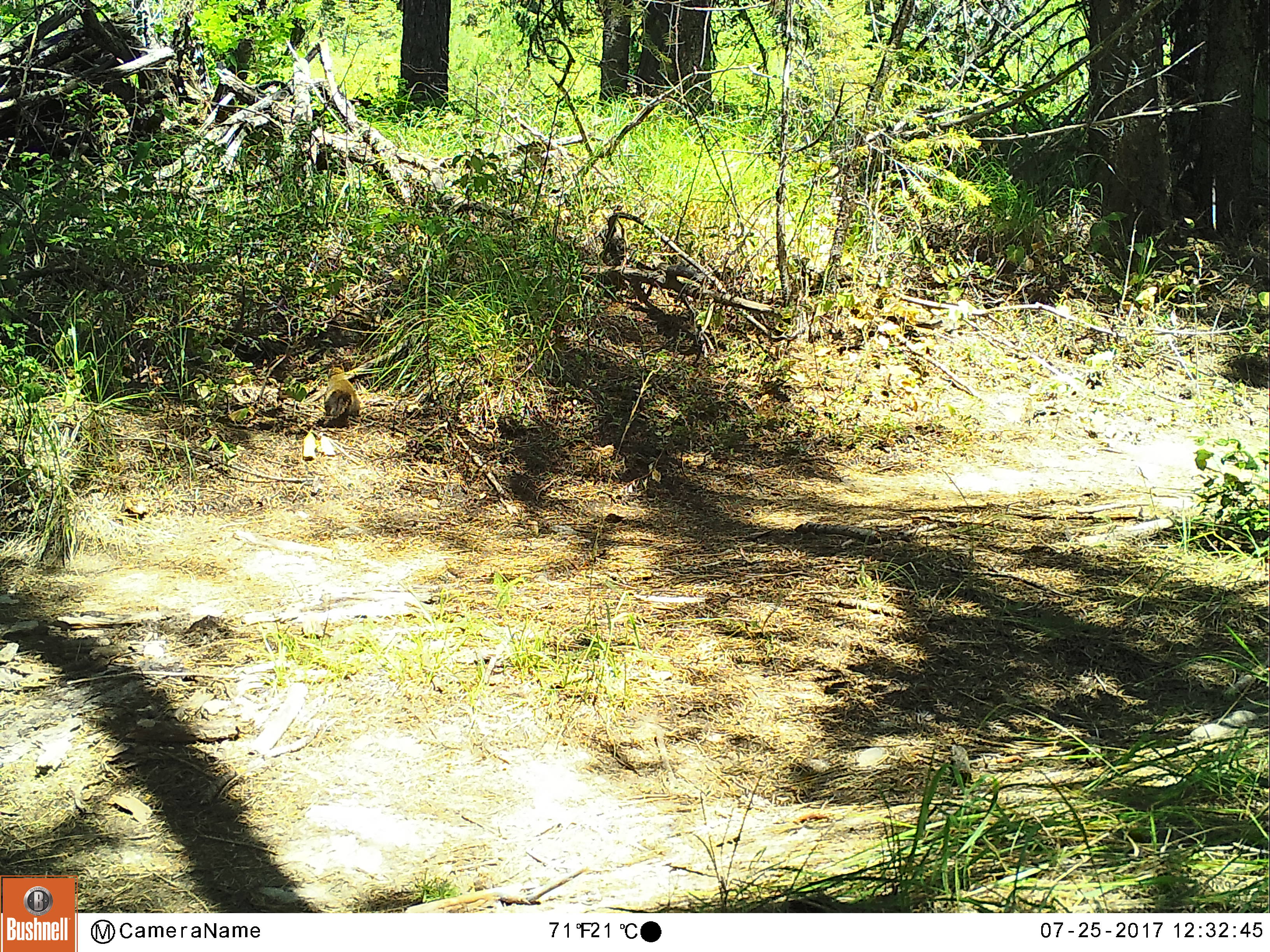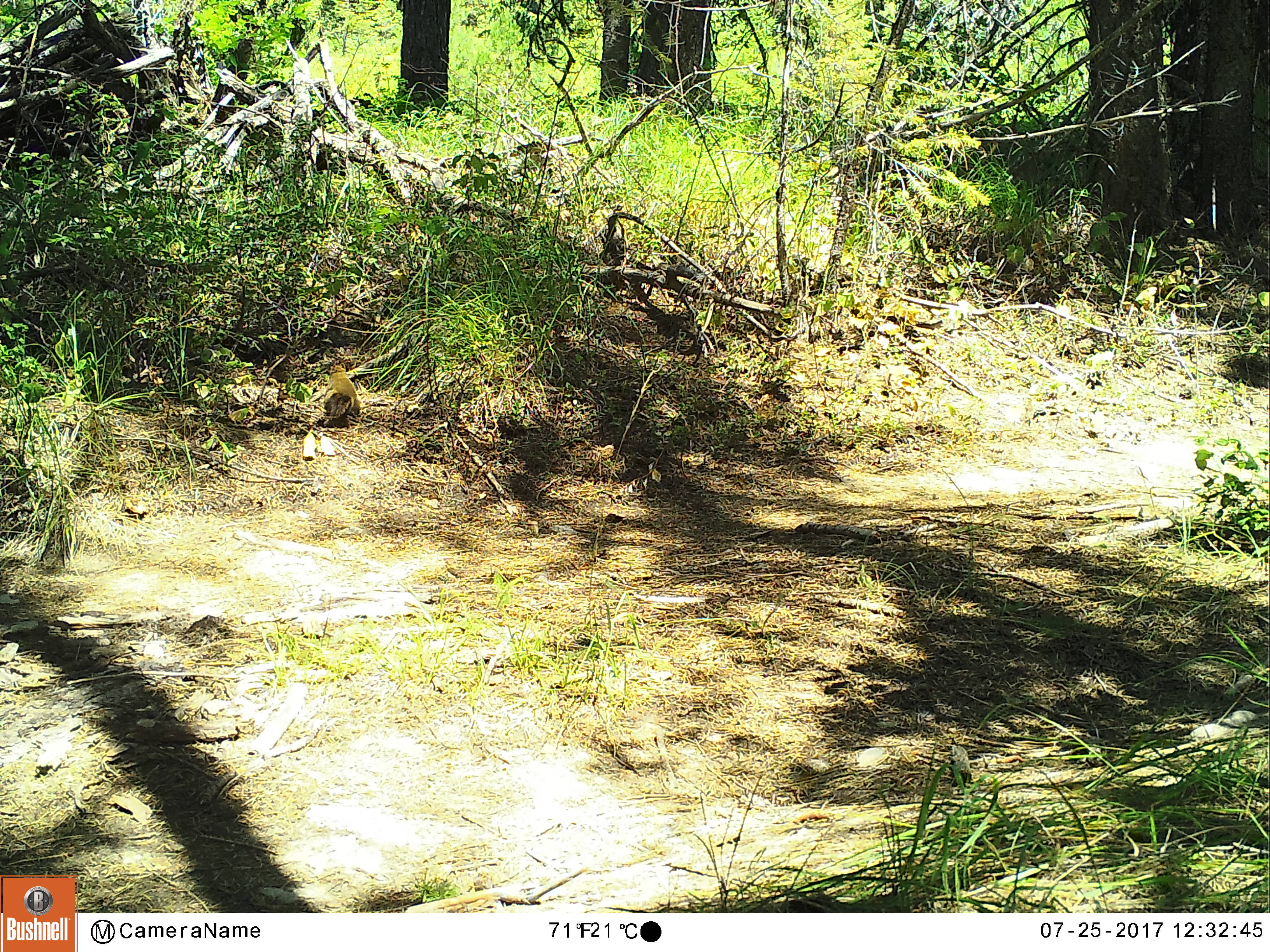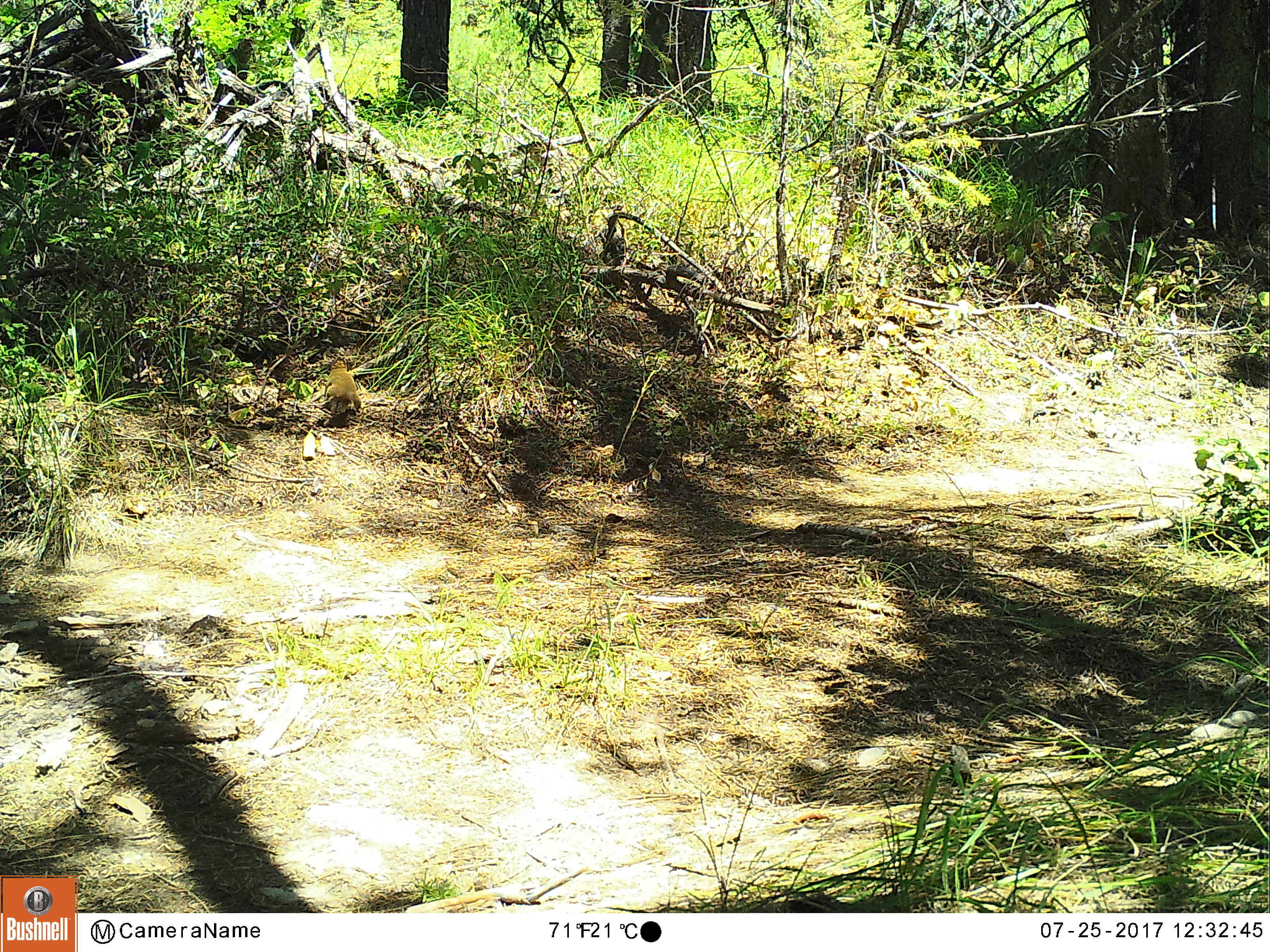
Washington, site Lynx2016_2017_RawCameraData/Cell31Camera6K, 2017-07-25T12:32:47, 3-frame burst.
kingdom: Animalia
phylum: Chordata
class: Mammalia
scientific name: Mammalia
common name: small mammal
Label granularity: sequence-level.